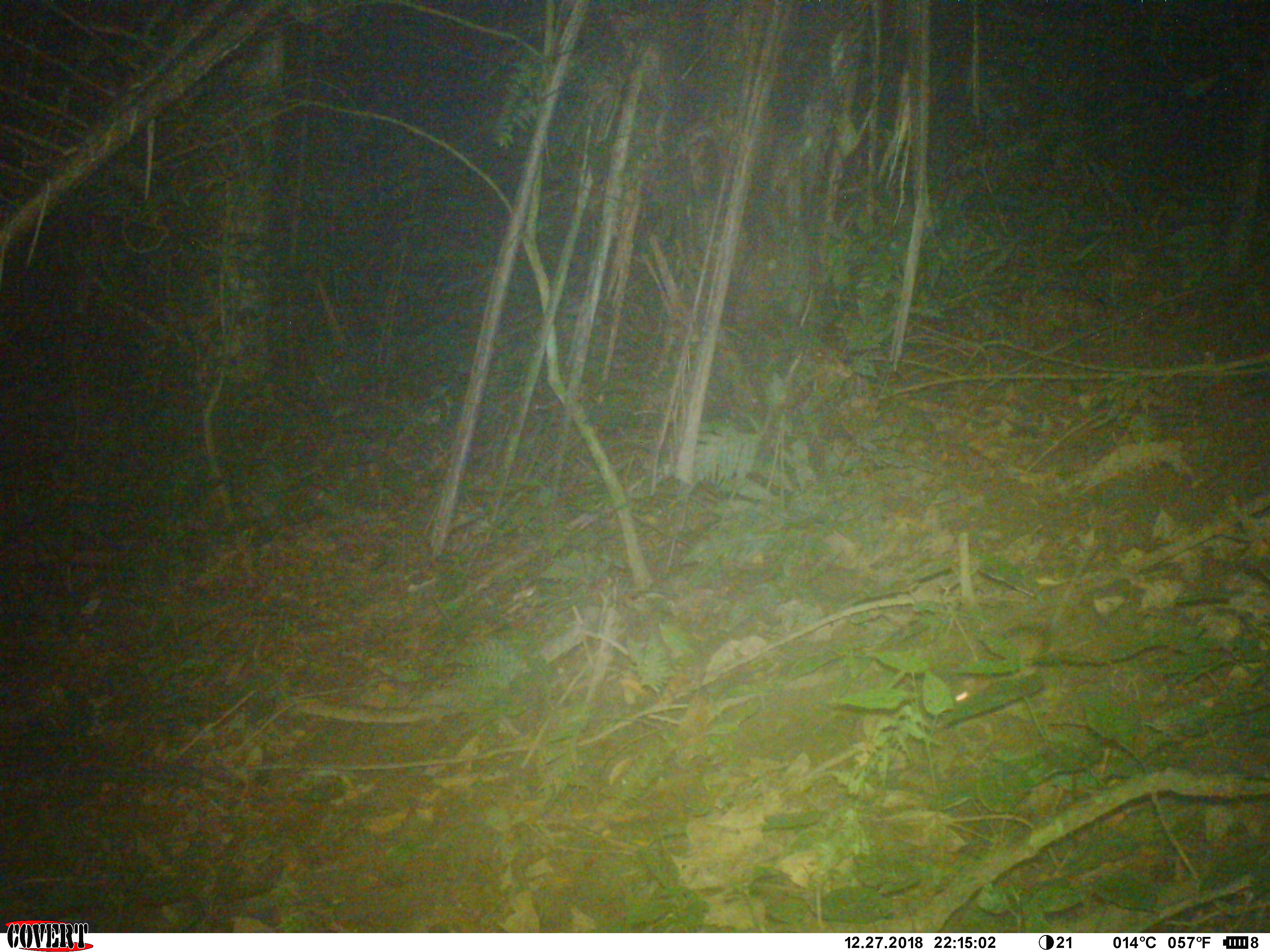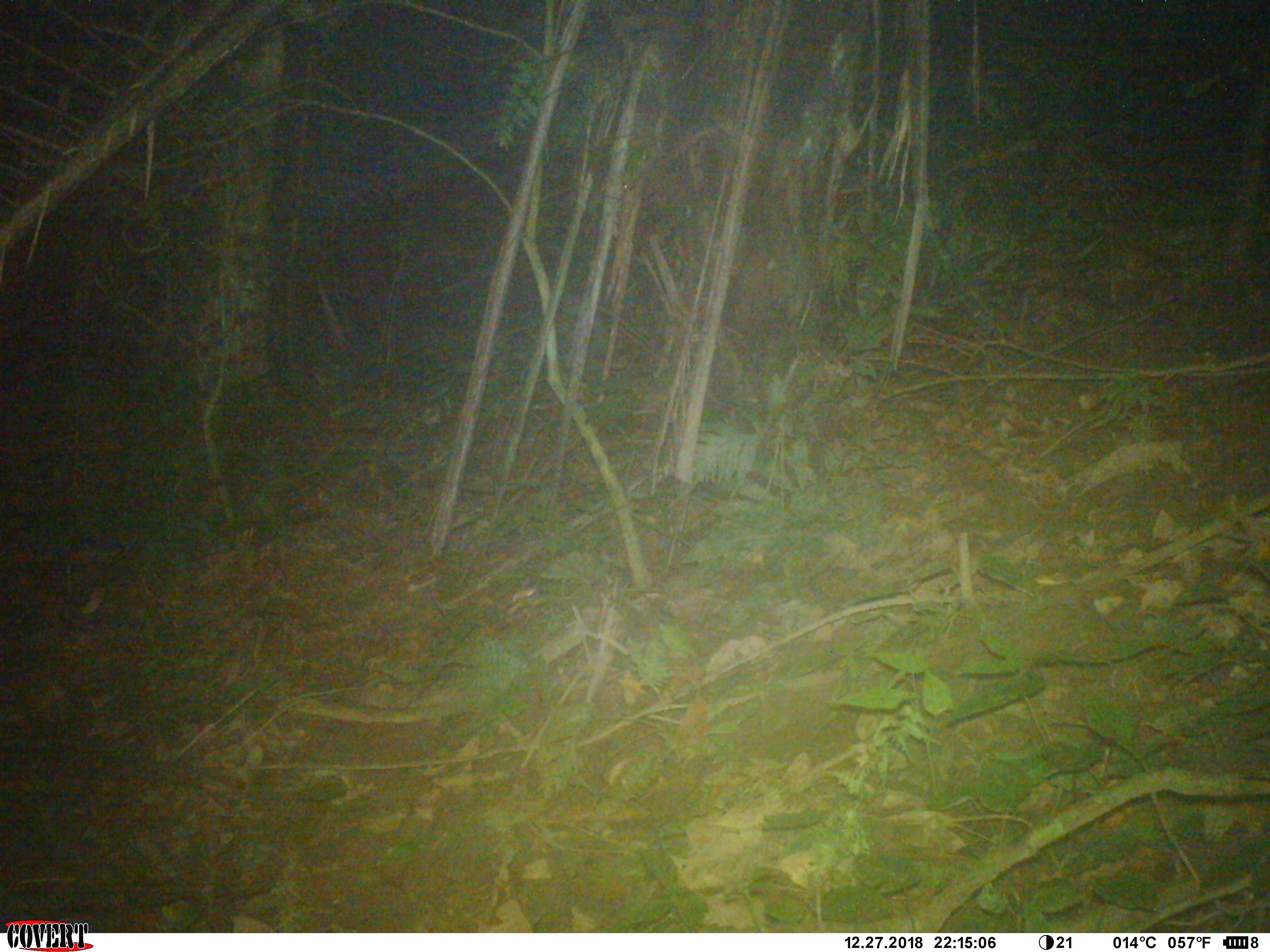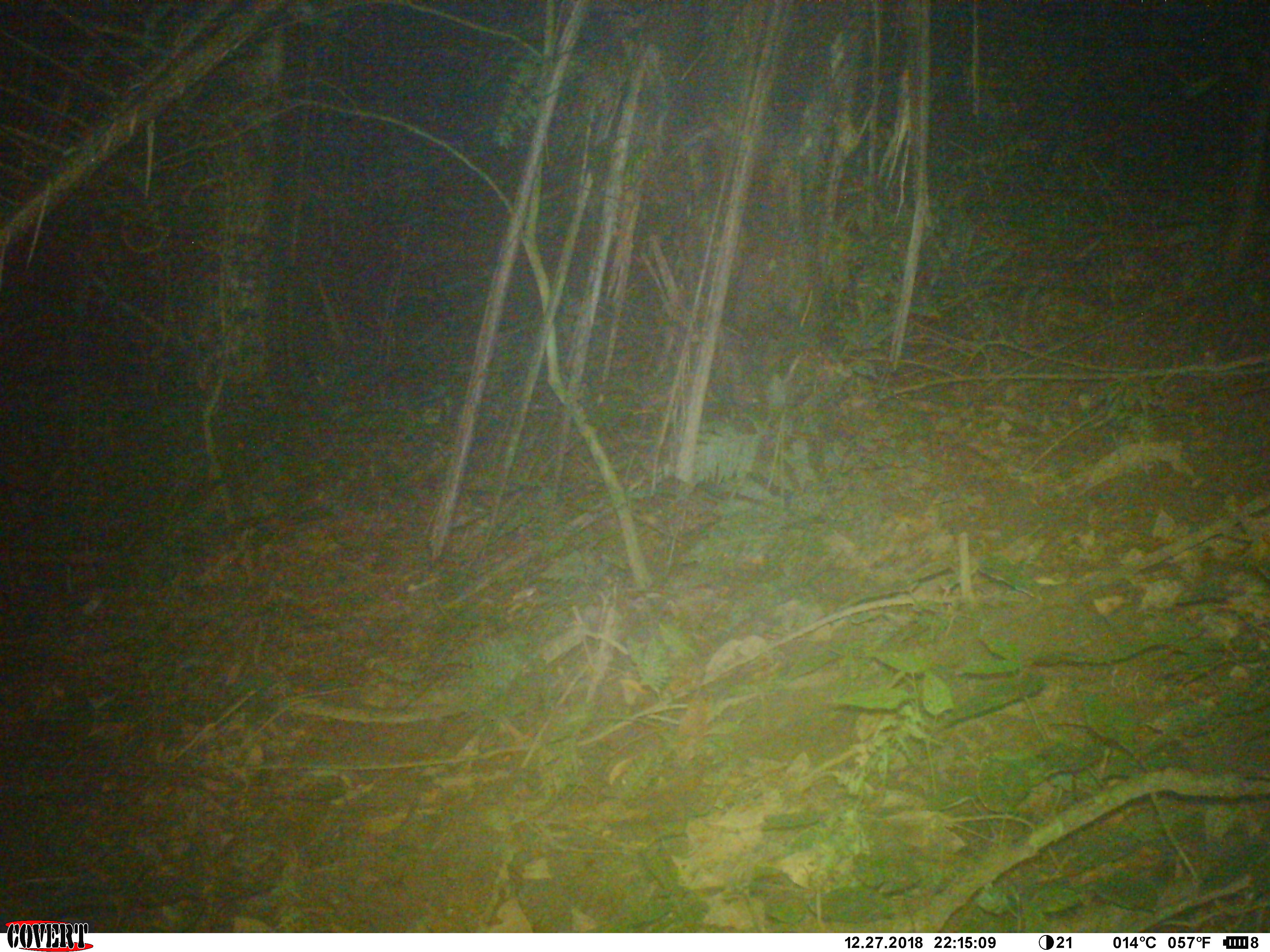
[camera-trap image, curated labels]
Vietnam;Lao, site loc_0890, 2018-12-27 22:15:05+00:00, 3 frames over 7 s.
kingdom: Animalia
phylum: Chordata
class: Mammalia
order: Rodentia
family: Muridae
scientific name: Muridae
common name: old-world mice and rats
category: unidentified murid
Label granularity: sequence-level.